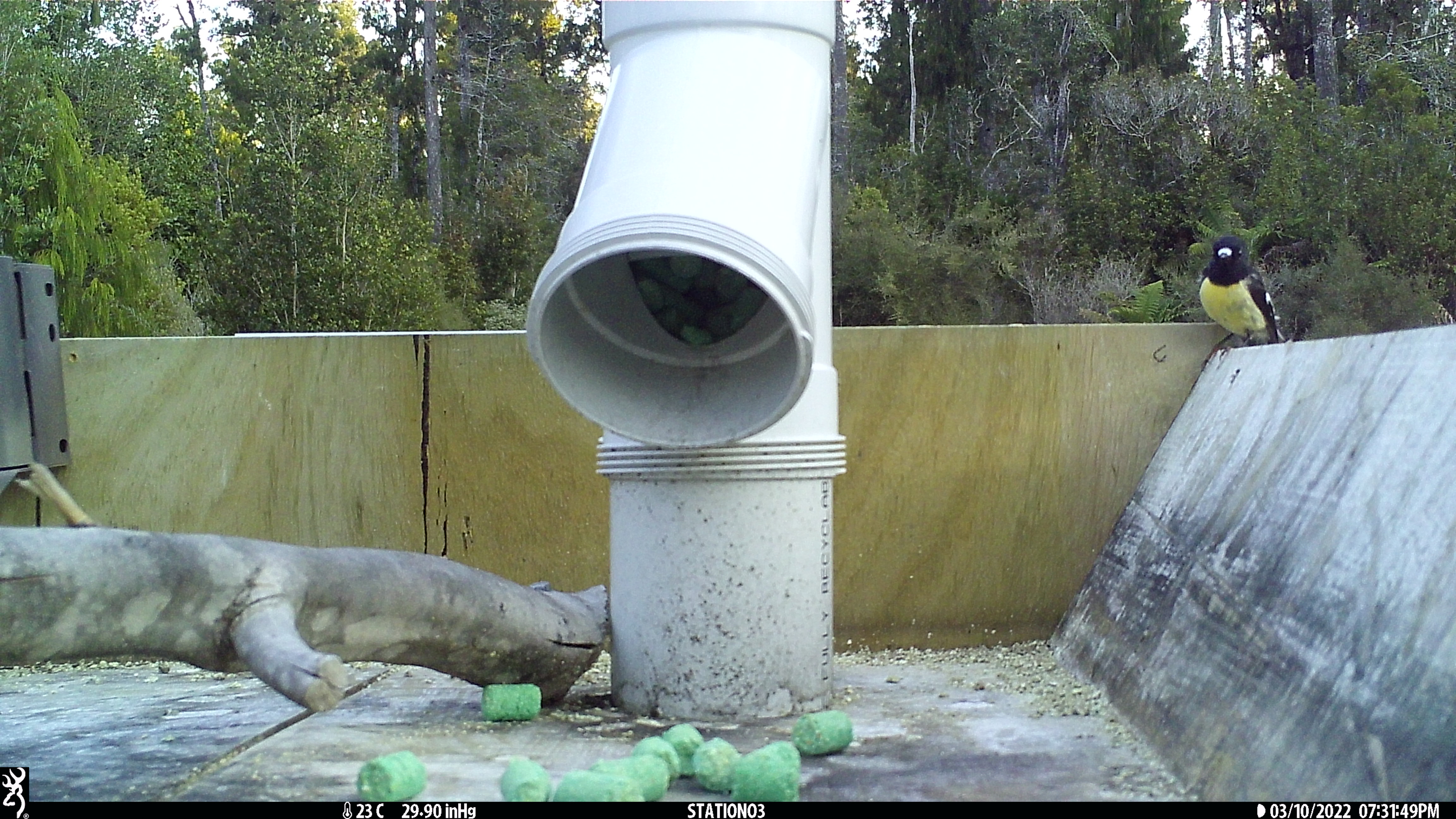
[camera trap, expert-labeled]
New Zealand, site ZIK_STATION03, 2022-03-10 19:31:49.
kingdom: Animalia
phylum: Chordata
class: Aves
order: Passeriformes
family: Petroicidae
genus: Petroica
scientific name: Petroica macrocephala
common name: tomtit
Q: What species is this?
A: Tomtit (Petroica macrocephala).